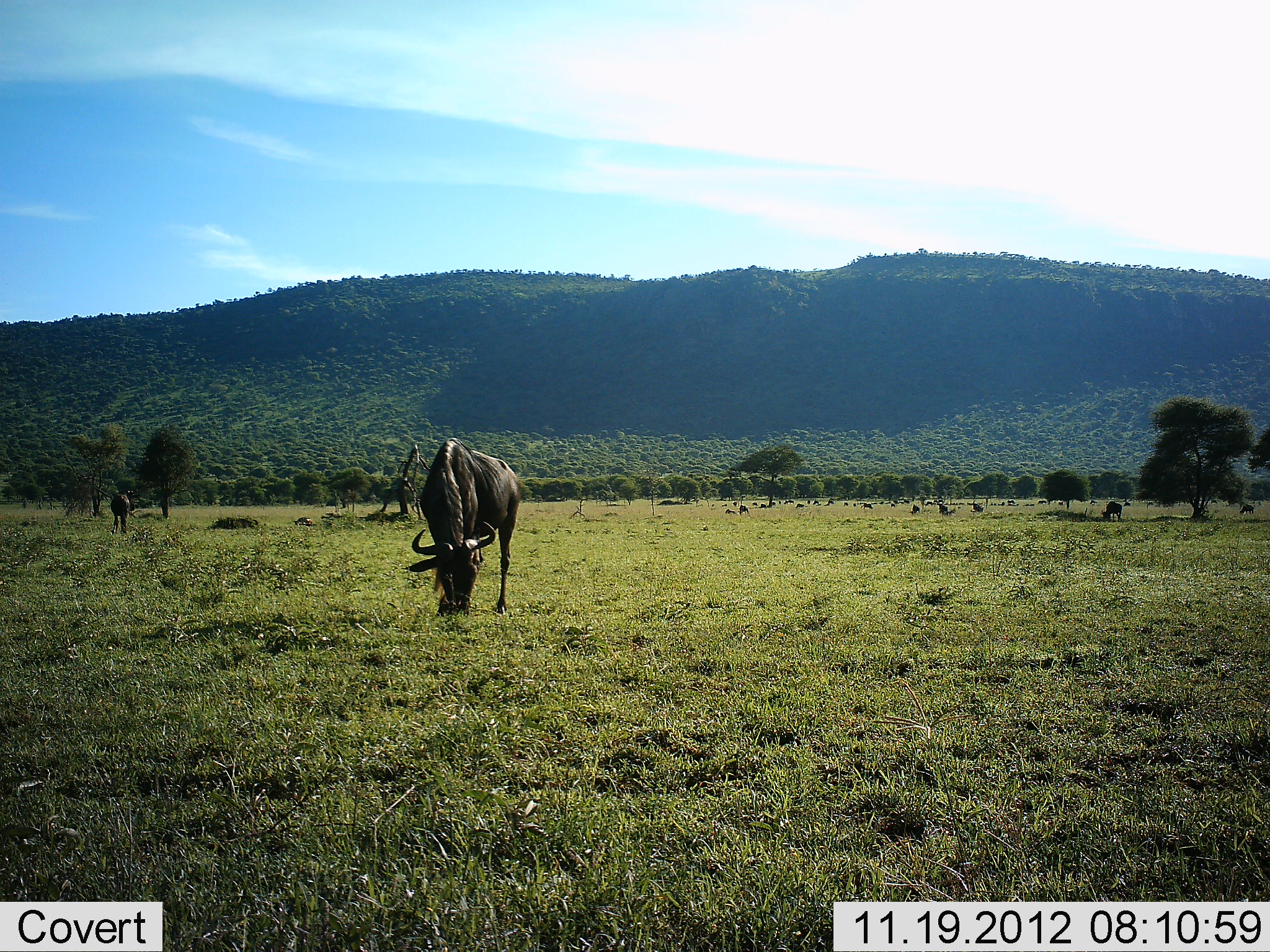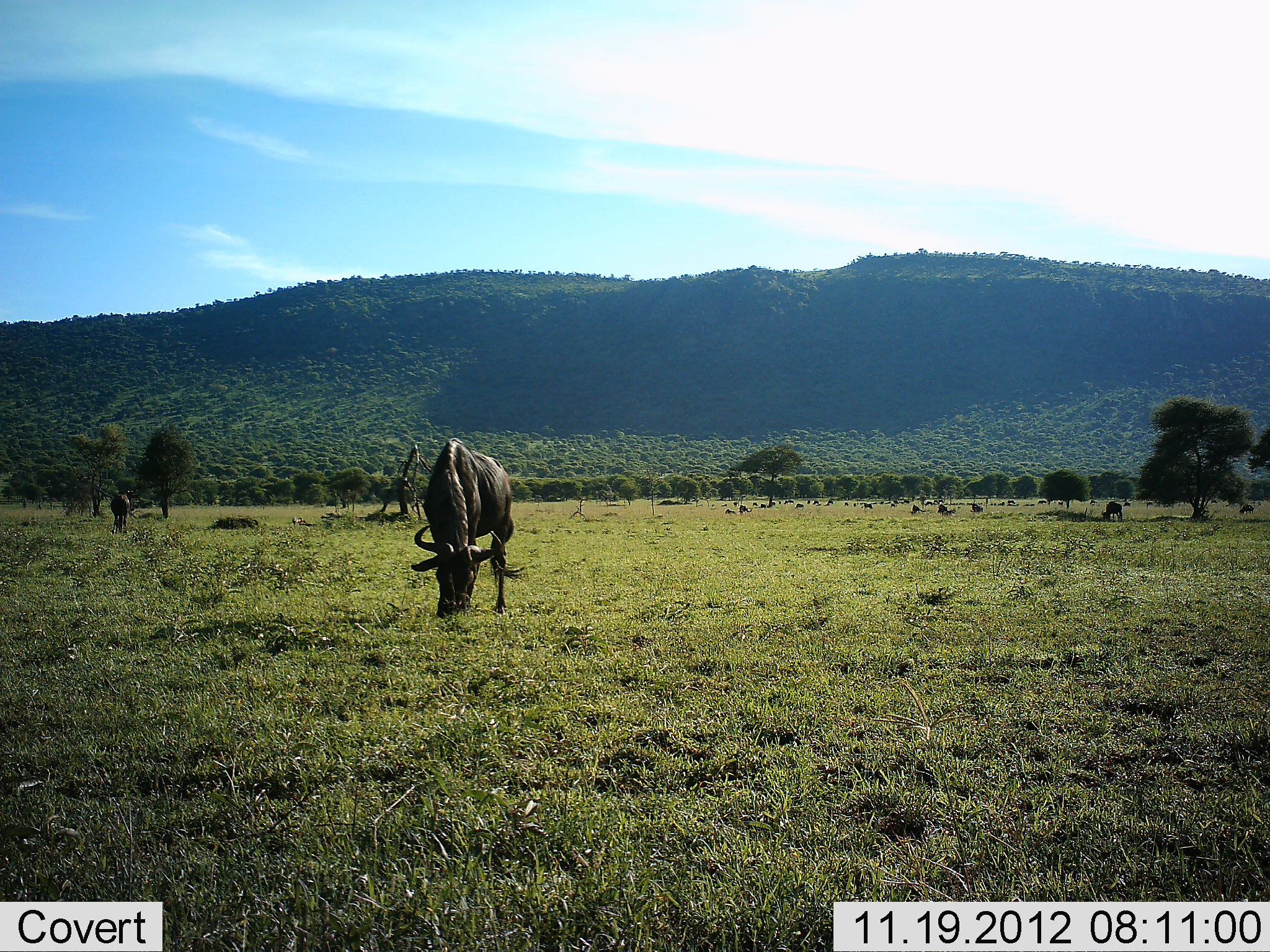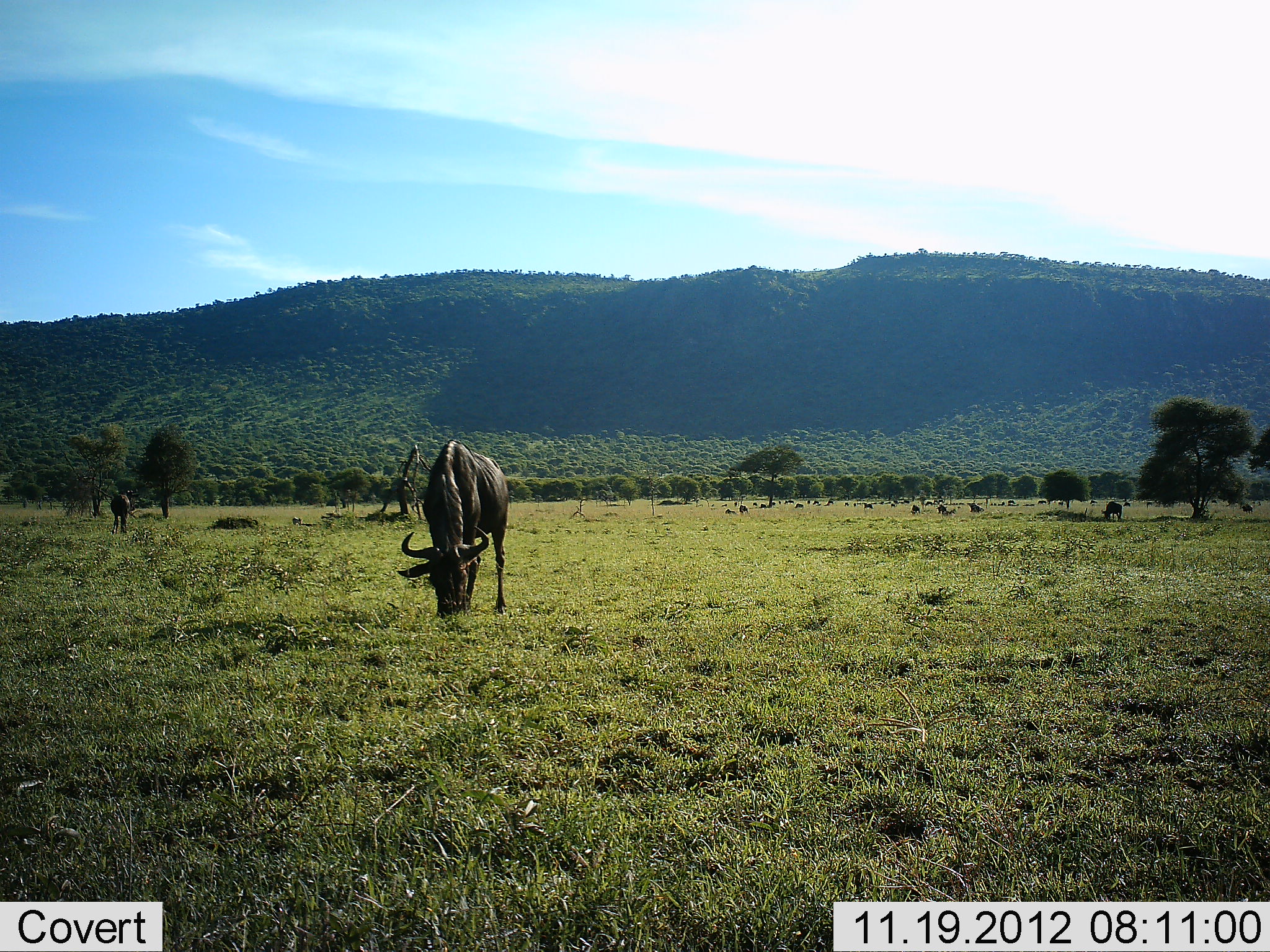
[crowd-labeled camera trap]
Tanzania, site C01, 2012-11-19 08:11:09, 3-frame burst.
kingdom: Animalia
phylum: Chordata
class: Mammalia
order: Artiodactyla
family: Bovidae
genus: Connochaetes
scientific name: Connochaetes taurinus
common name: blue wildebeest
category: wildebeest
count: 11-50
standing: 10%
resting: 0%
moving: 10%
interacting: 0%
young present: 0%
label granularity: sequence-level